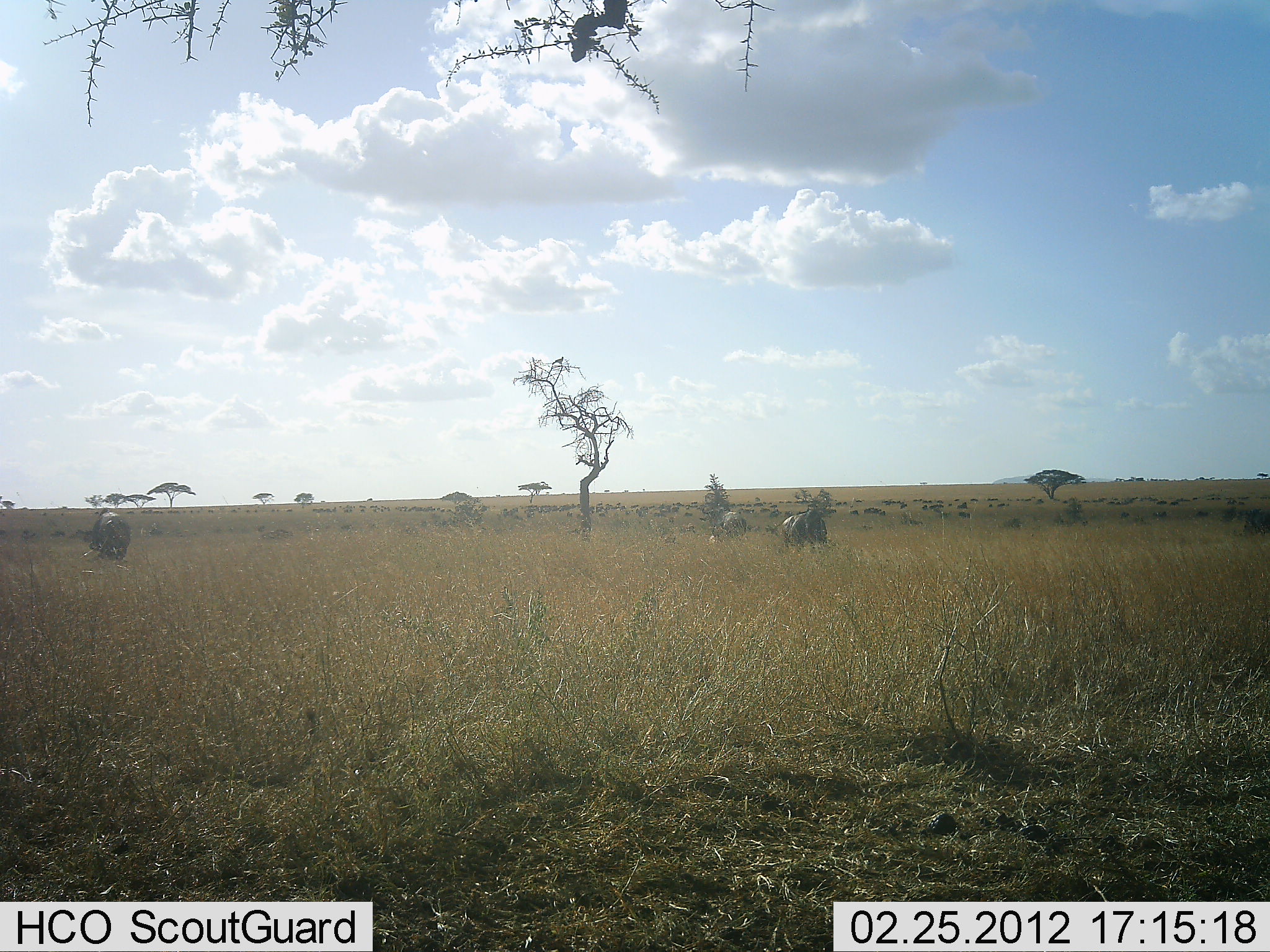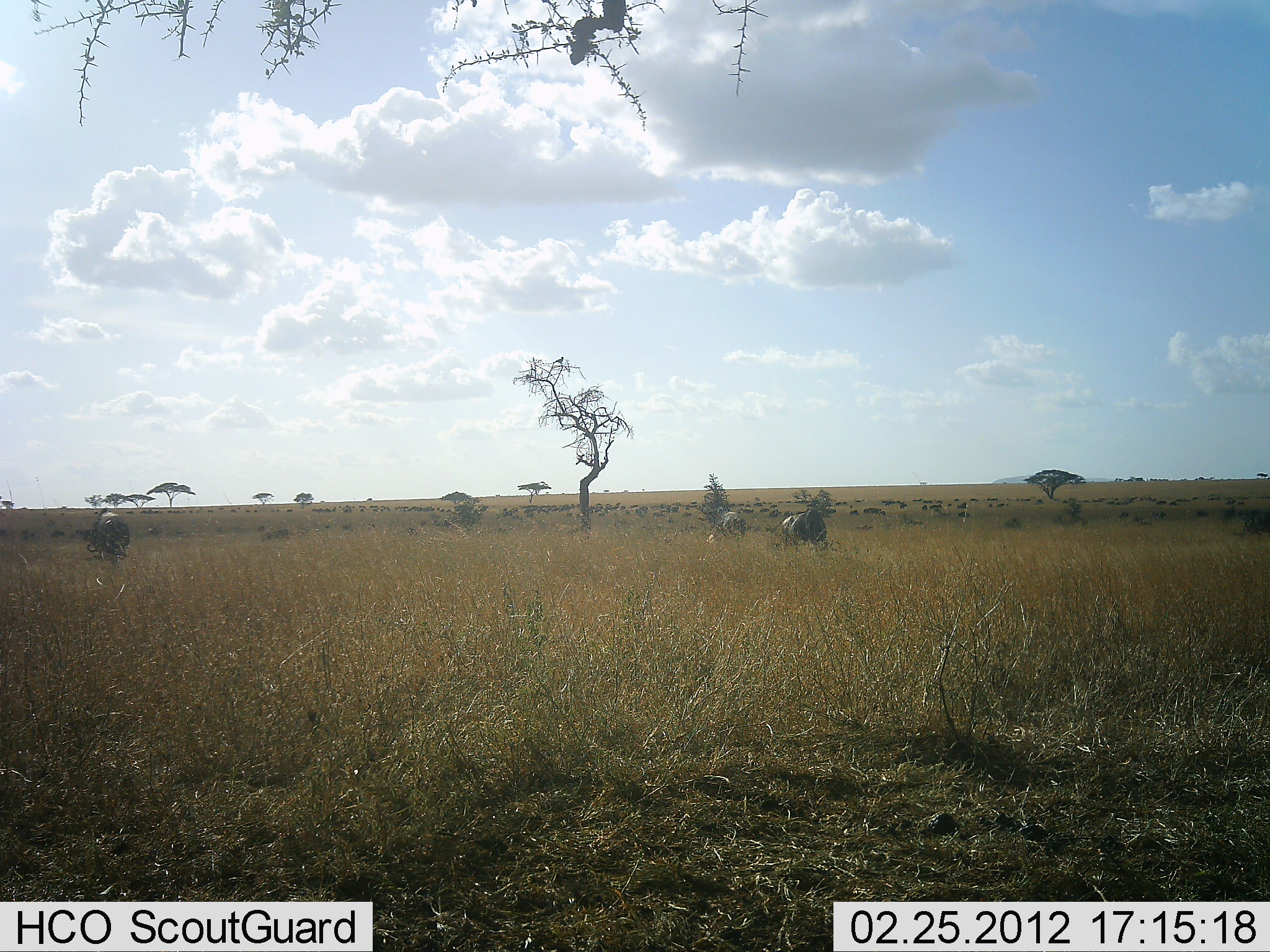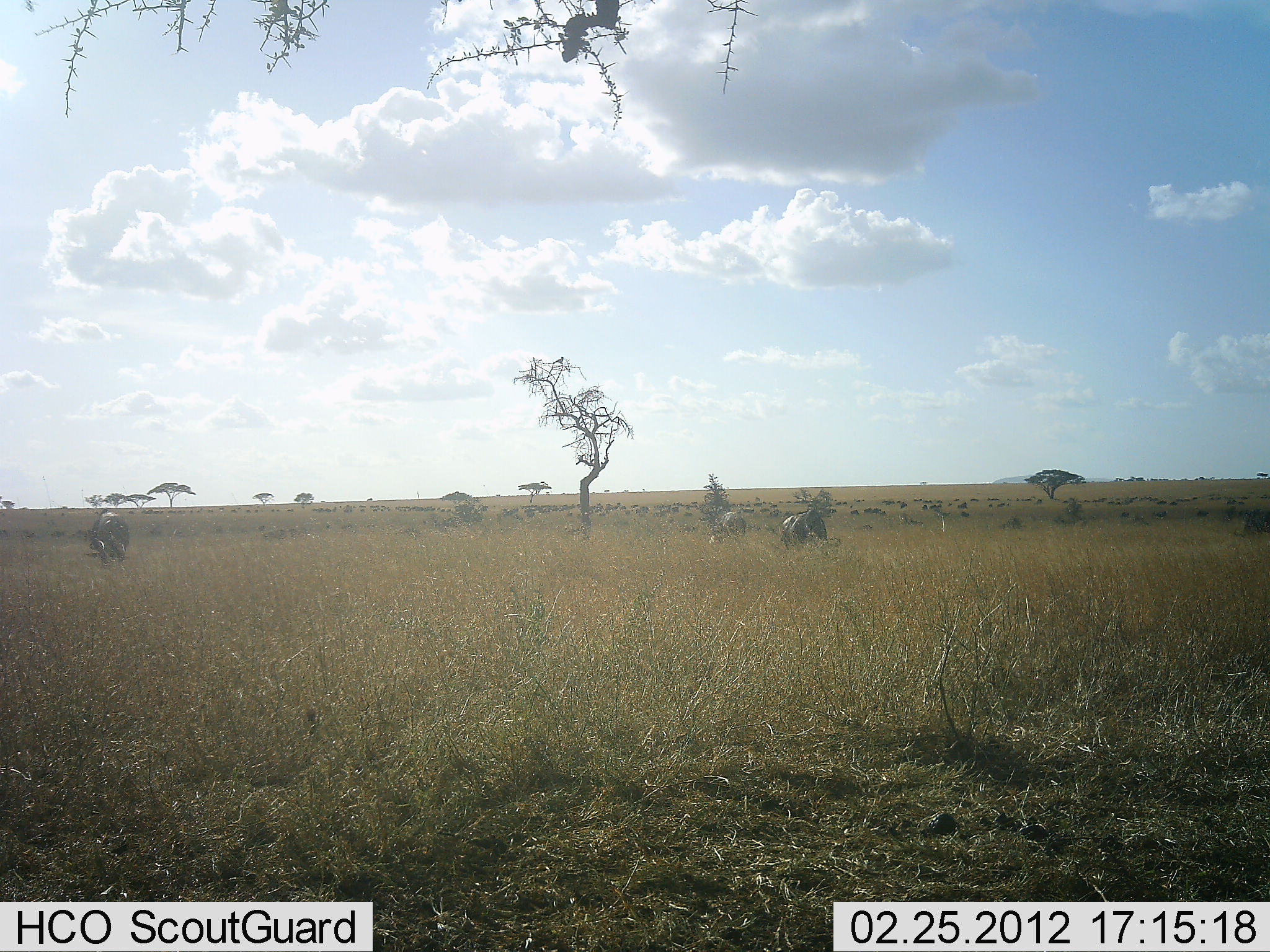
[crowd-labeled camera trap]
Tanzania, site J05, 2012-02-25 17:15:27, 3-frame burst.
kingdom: Animalia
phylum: Chordata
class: Mammalia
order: Artiodactyla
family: Bovidae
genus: Connochaetes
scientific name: Connochaetes taurinus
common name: blue wildebeest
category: wildebeest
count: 3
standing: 36%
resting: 0%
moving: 18%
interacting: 0%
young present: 0%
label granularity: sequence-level